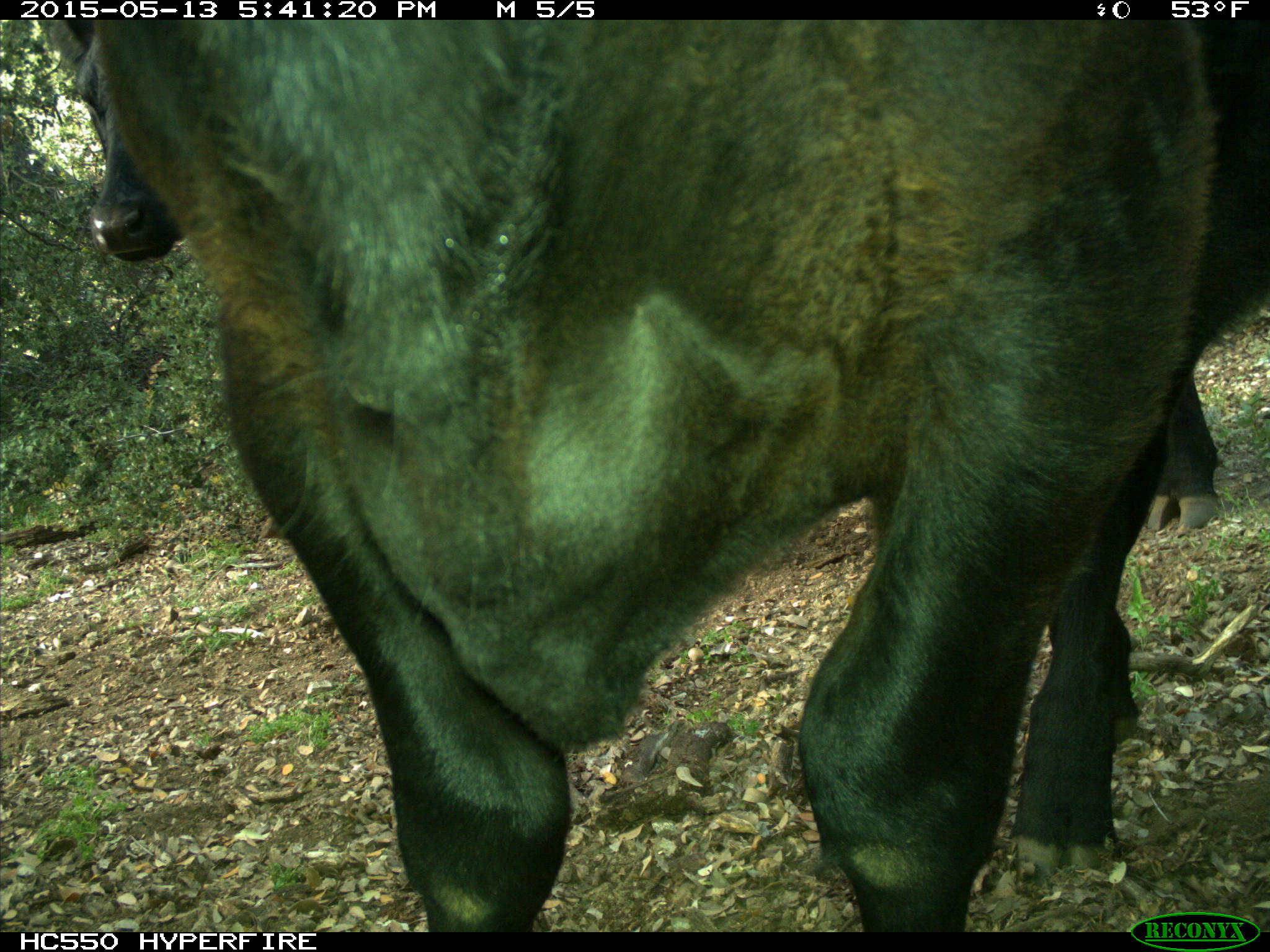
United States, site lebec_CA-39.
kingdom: Animalia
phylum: Chordata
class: Mammalia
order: Artiodactyla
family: Bovidae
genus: Bos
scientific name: Bos taurus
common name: domestic cow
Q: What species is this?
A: Bos taurus (domestic cow).